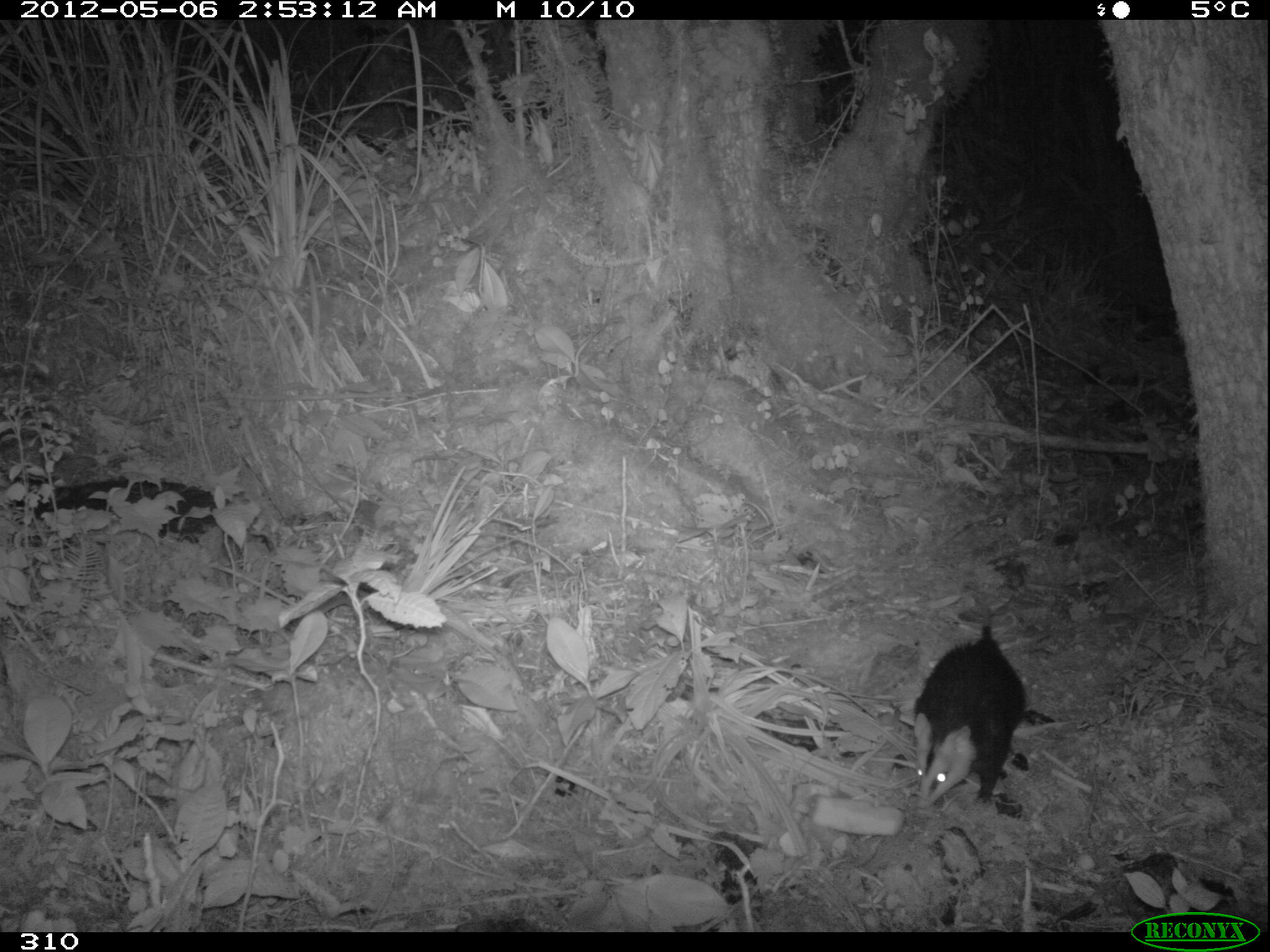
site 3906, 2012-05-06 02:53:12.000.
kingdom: Animalia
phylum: Chordata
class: Mammalia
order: Didelphimorphia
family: Didelphidae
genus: Didelphis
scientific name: Didelphis pernigra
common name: andean white-eared opossum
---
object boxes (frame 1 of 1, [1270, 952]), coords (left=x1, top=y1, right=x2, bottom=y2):
didelphis pernigra: (left=913, top=624, right=1028, bottom=810)